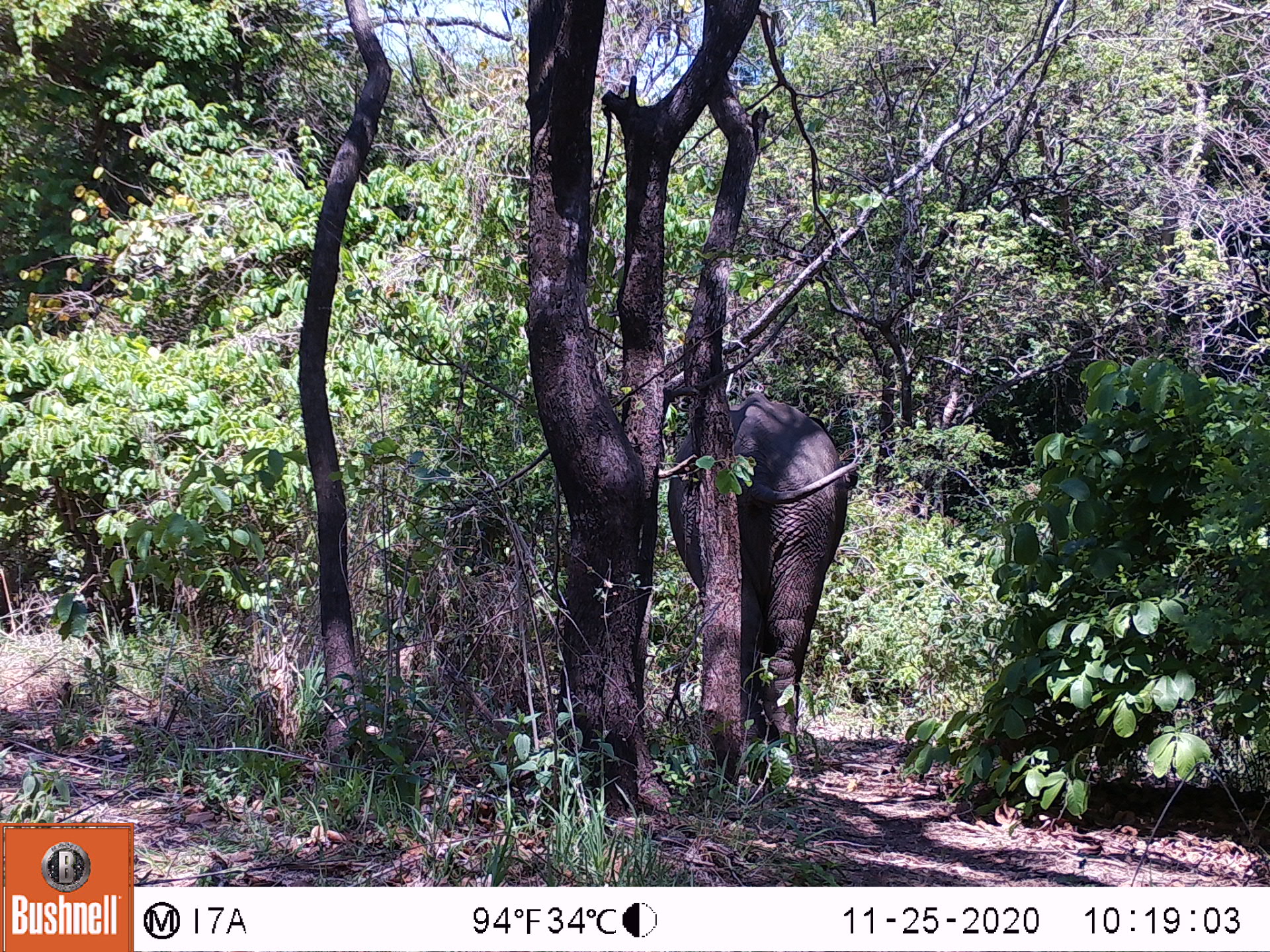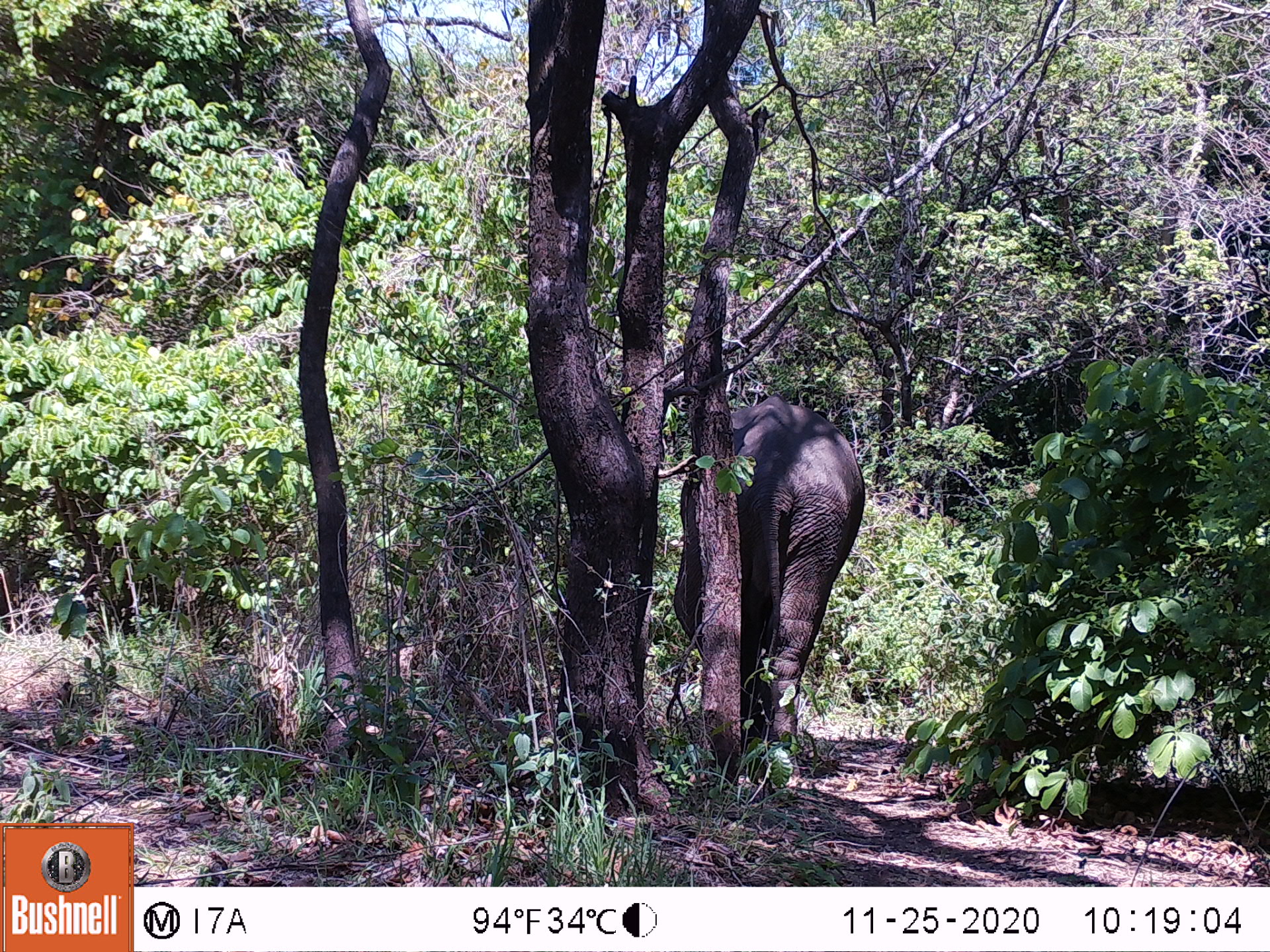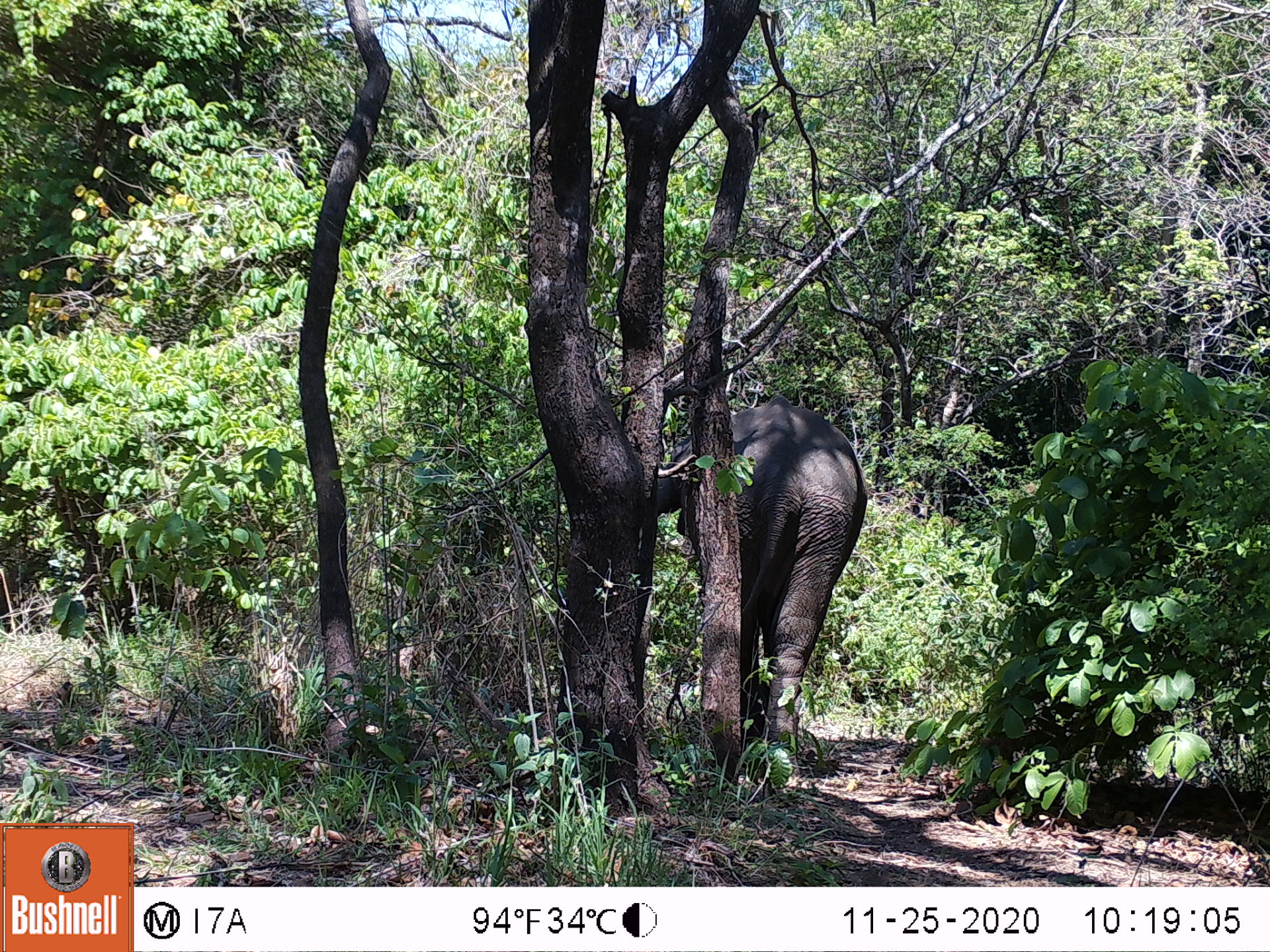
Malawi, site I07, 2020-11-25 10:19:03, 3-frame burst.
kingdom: Animalia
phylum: Chordata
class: Mammalia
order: Proboscidea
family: Elephantidae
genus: Loxodonta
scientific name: Loxodonta africana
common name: african savanna elephant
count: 1